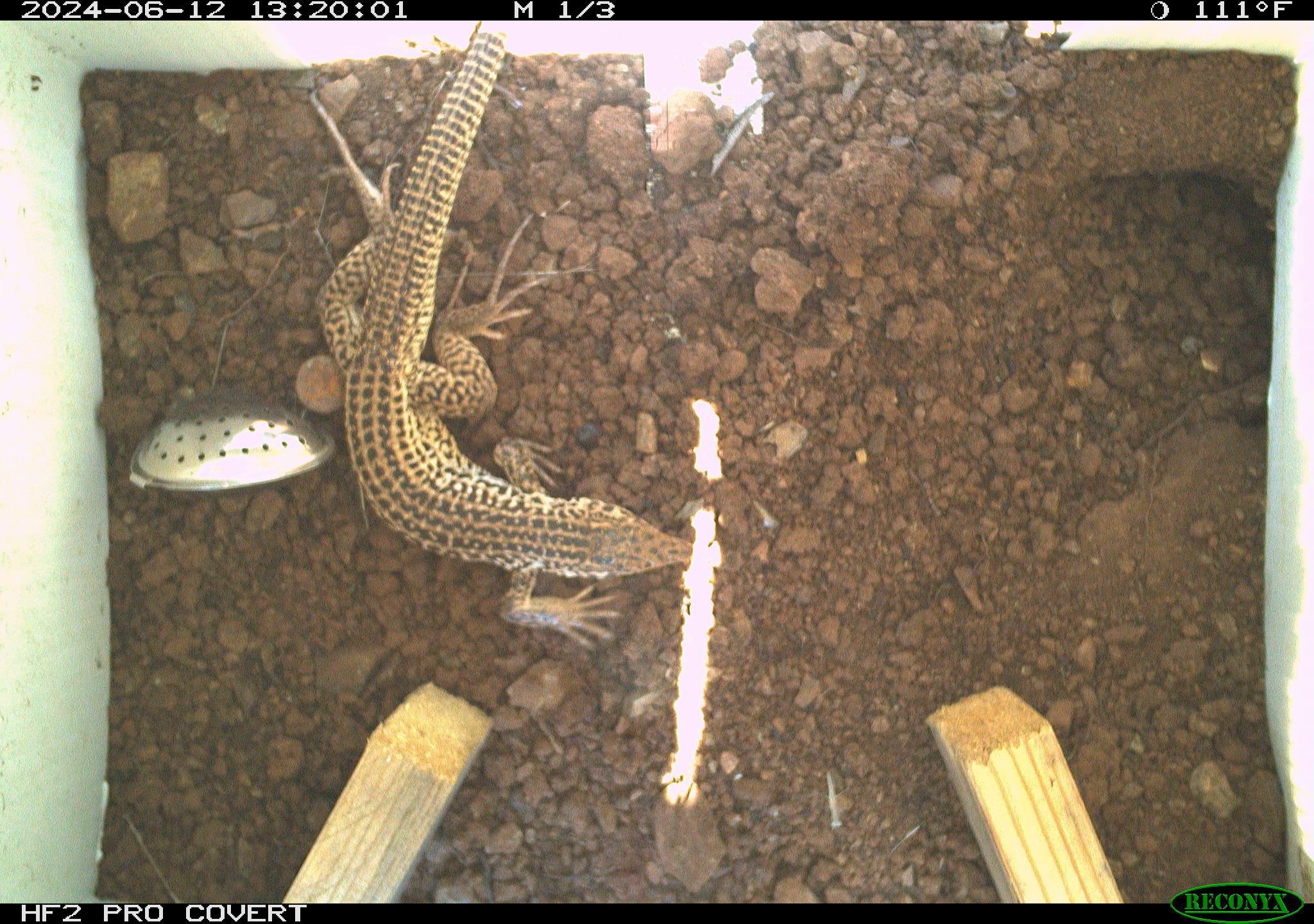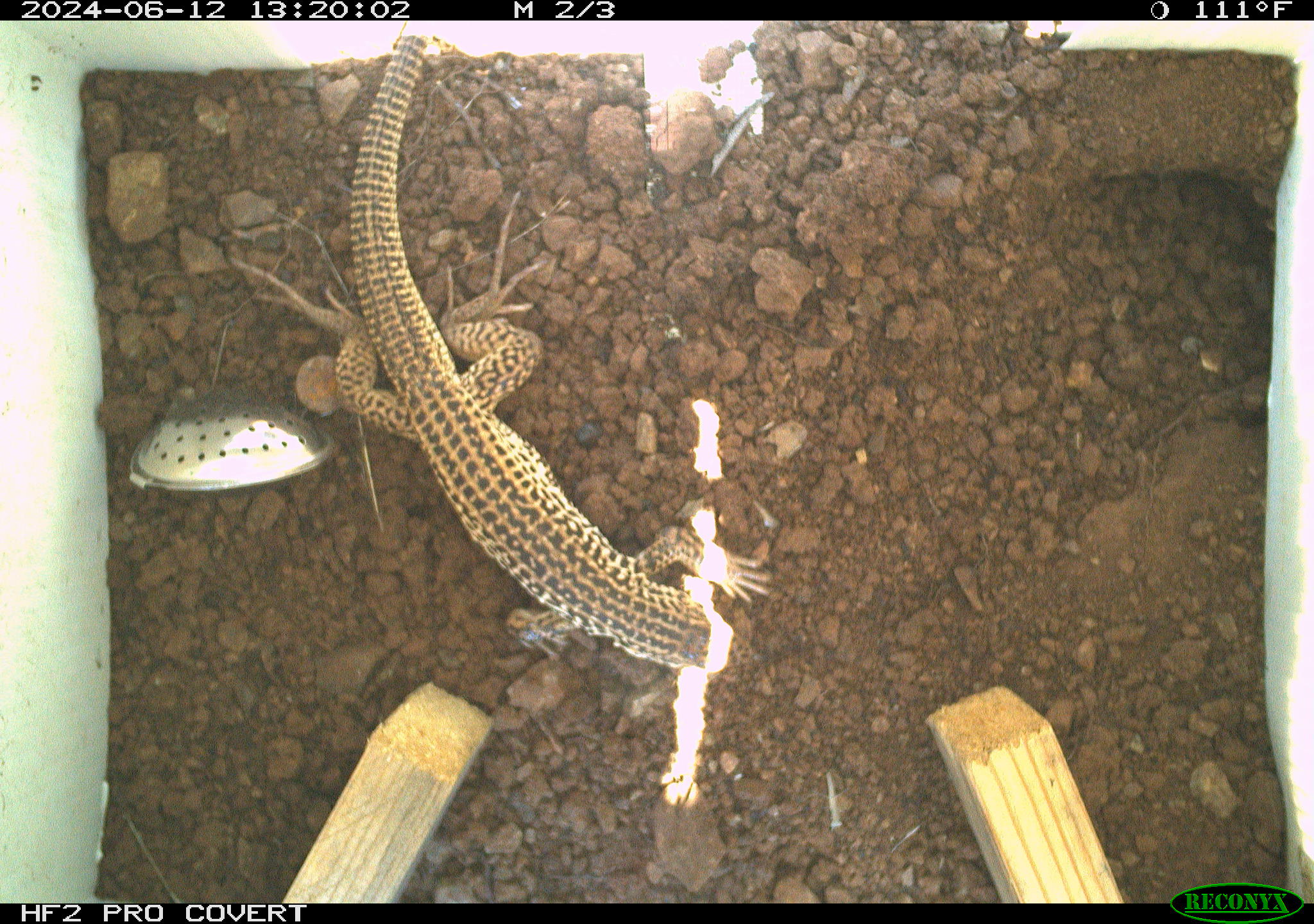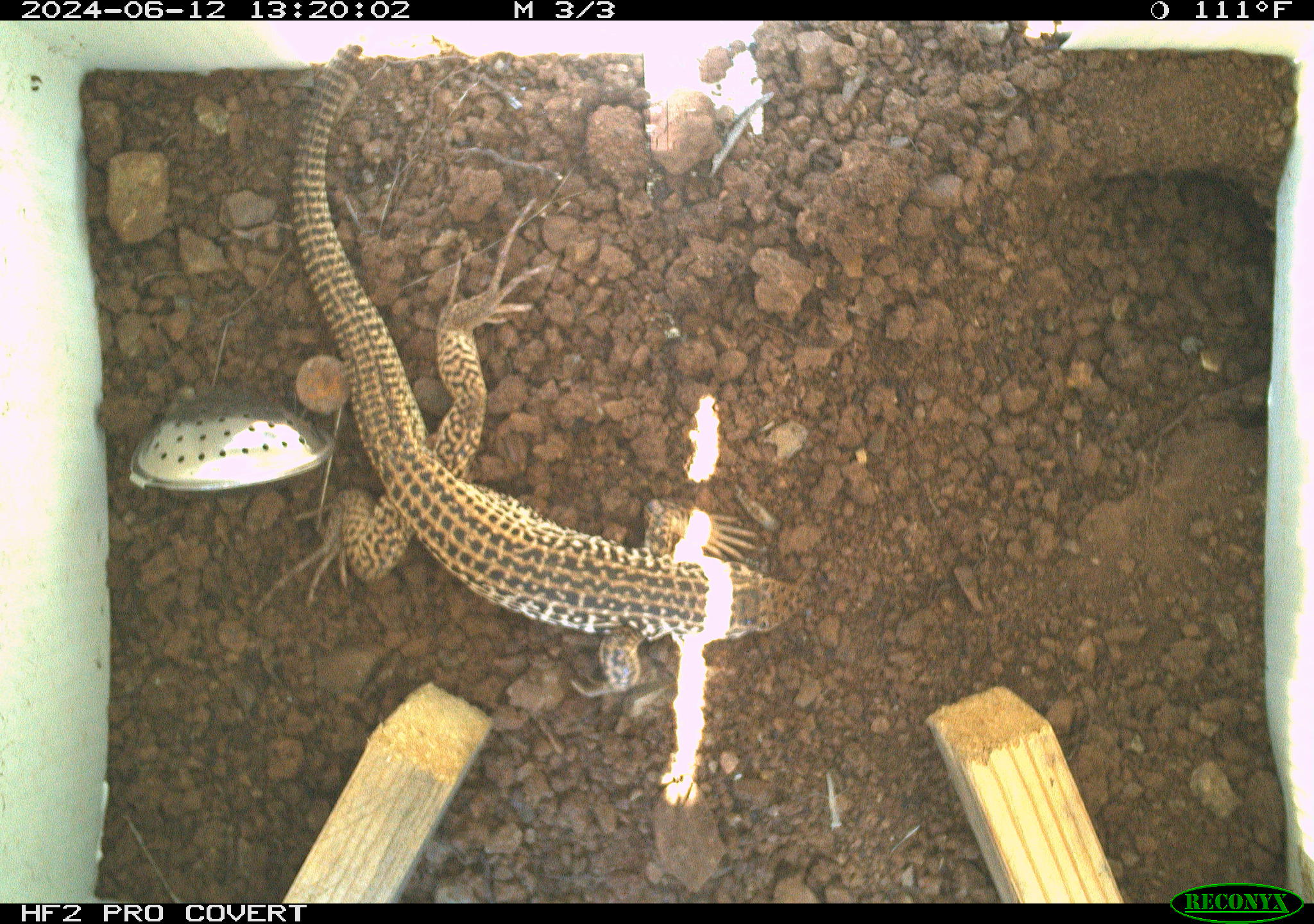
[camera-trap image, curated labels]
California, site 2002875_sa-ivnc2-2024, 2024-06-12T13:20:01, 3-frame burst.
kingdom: Animalia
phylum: Chordata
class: Reptilia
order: Squamata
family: Teiidae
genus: Aspidoscelis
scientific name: Aspidoscelis tigris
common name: western whiptail